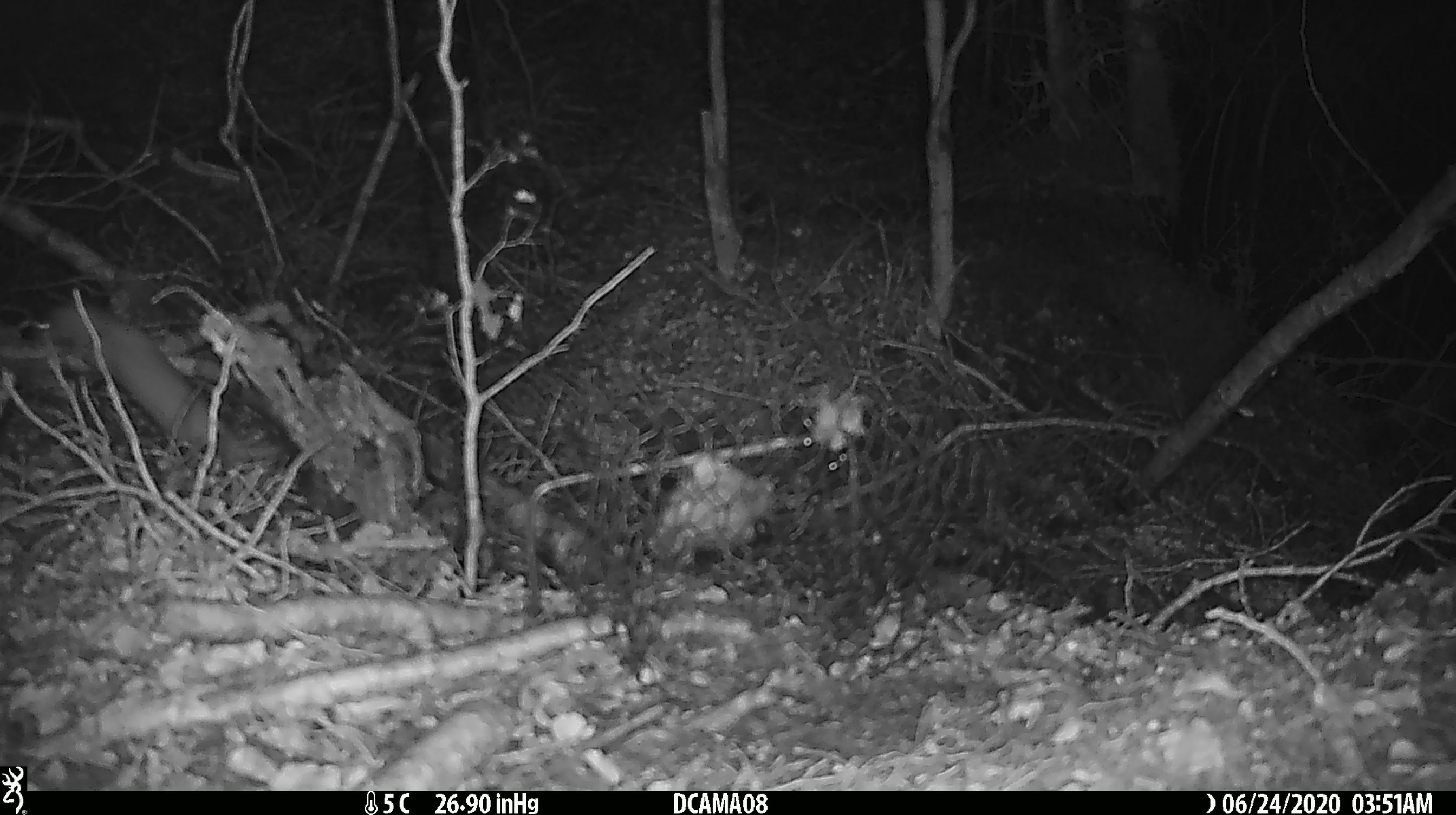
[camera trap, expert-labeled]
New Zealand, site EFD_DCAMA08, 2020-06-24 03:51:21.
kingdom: Animalia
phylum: Chordata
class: Mammalia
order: Carnivora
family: Mustelidae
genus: Mustela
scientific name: Mustela nivalis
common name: least weasel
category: weasel